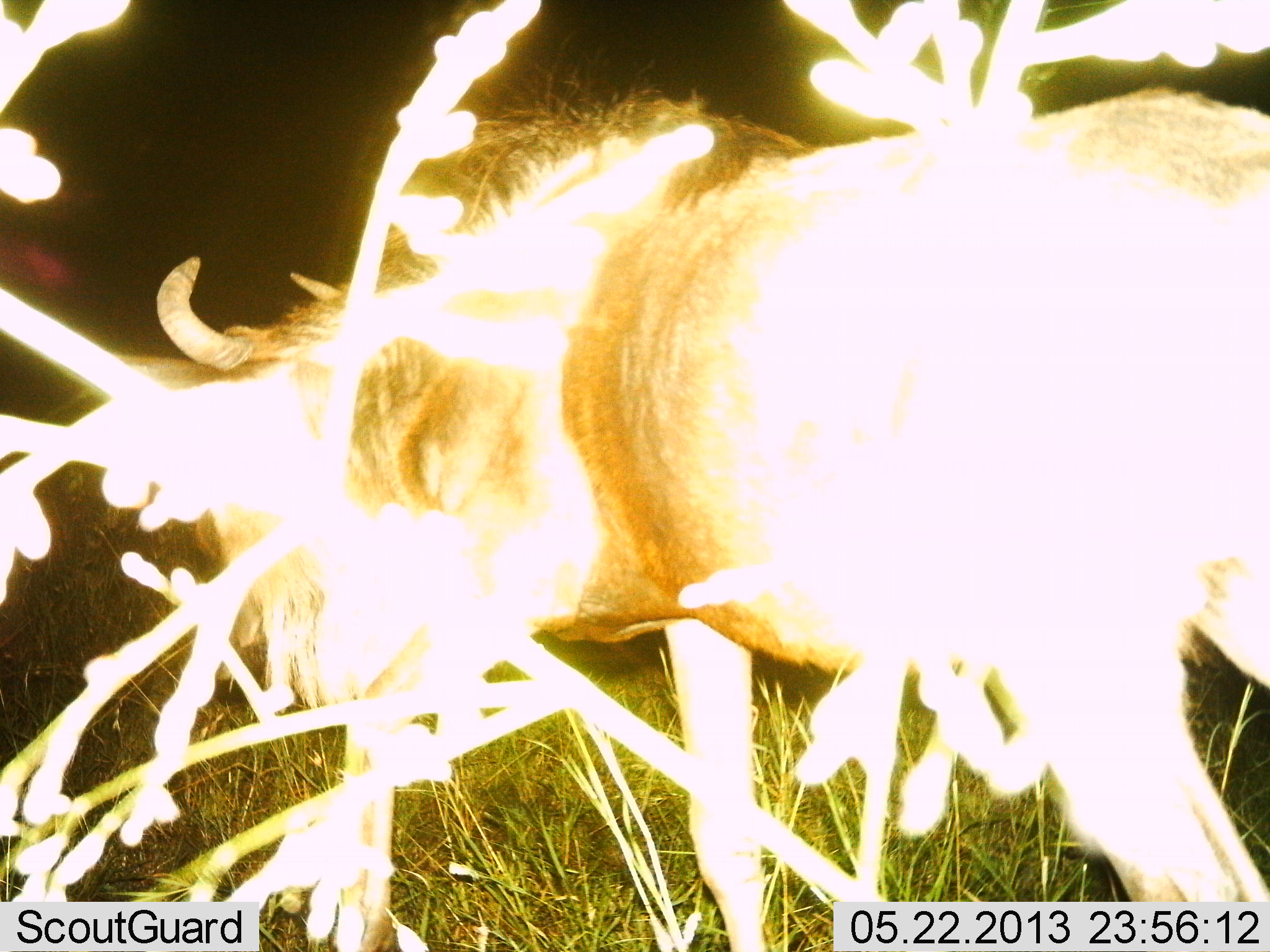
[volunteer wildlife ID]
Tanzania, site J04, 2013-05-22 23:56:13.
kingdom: Animalia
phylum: Chordata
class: Mammalia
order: Artiodactyla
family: Bovidae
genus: Connochaetes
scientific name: Connochaetes taurinus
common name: blue wildebeest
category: wildebeest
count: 1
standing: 38%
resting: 0%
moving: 48%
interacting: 0%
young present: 0%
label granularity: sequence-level